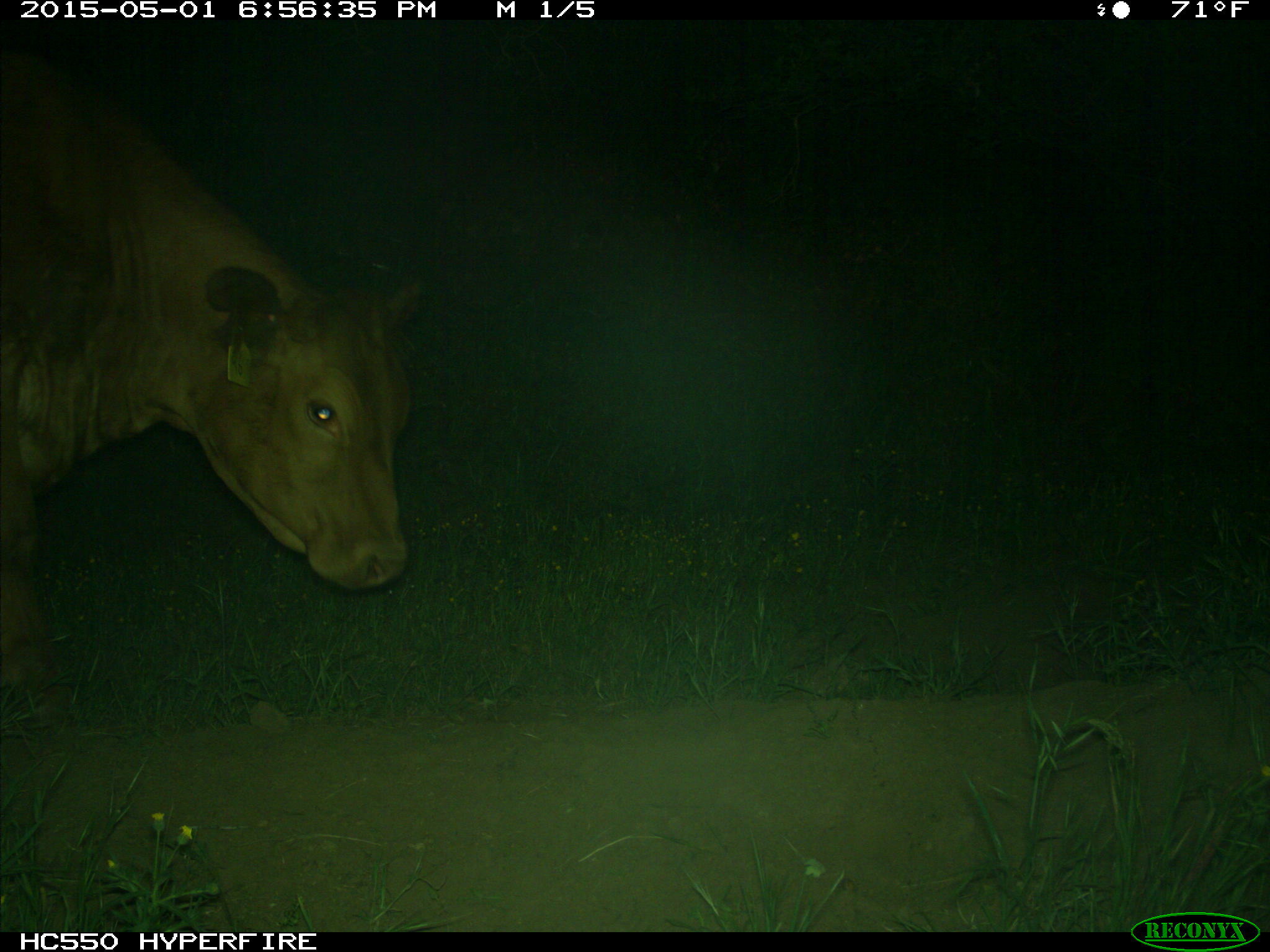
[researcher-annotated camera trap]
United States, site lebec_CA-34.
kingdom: Animalia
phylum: Chordata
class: Mammalia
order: Artiodactyla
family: Bovidae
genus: Bos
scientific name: Bos taurus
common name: domestic cow